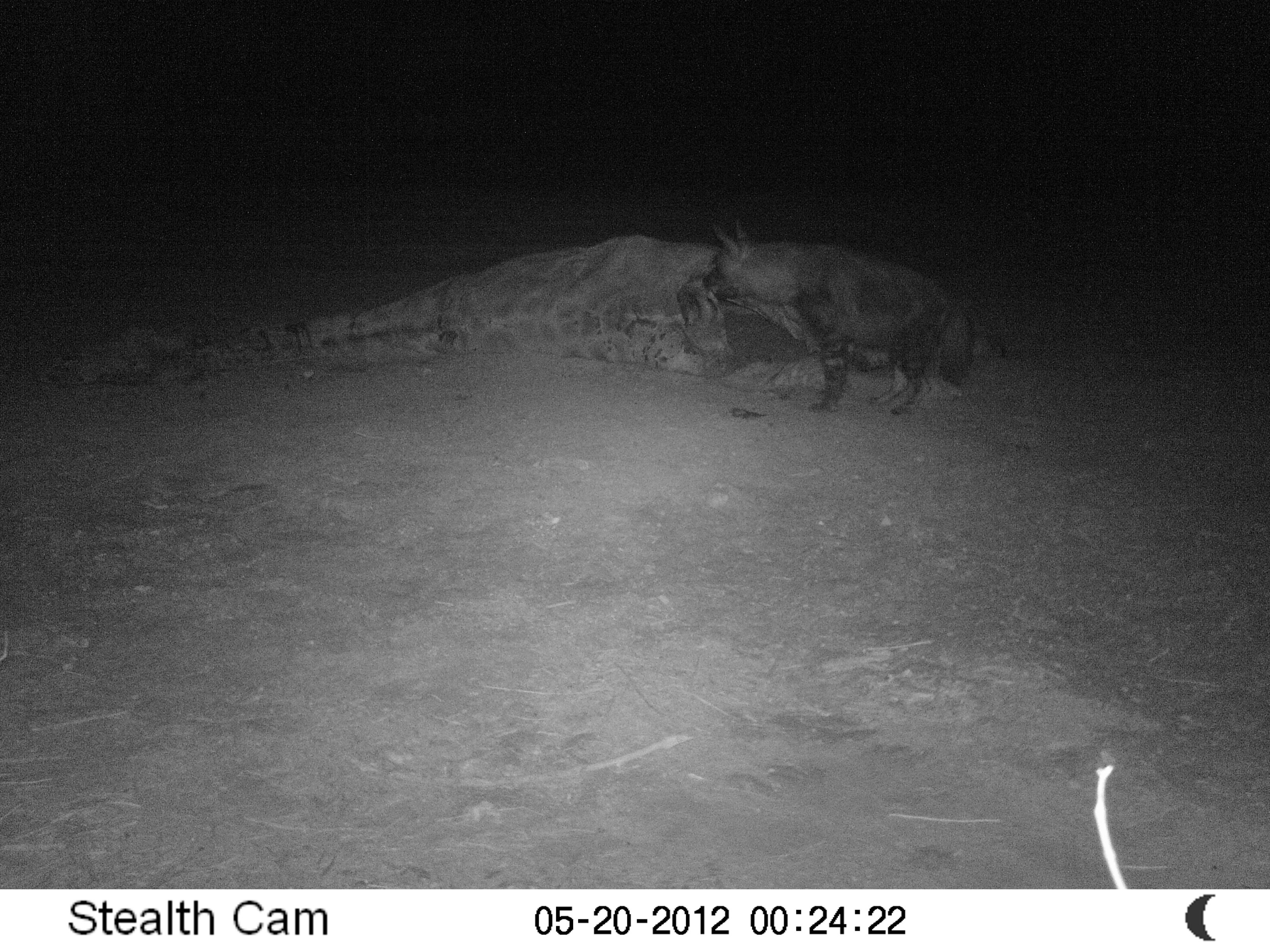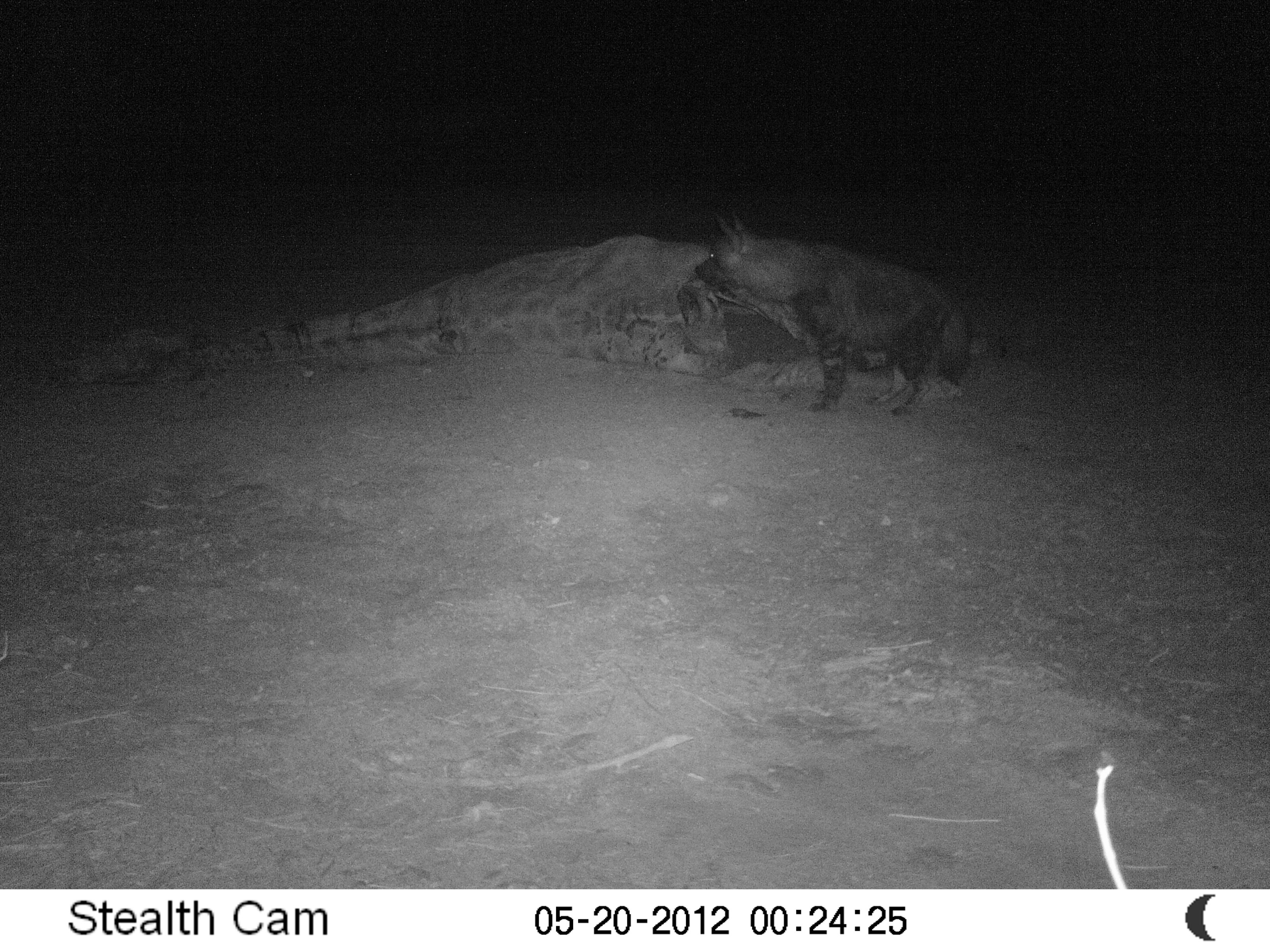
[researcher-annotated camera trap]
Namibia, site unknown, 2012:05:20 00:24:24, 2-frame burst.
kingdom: Animalia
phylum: Chordata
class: Mammalia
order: Carnivora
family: Hyaenidae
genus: Parahyaena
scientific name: Parahyaena brunnea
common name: brown hyena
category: hyaena brunnea